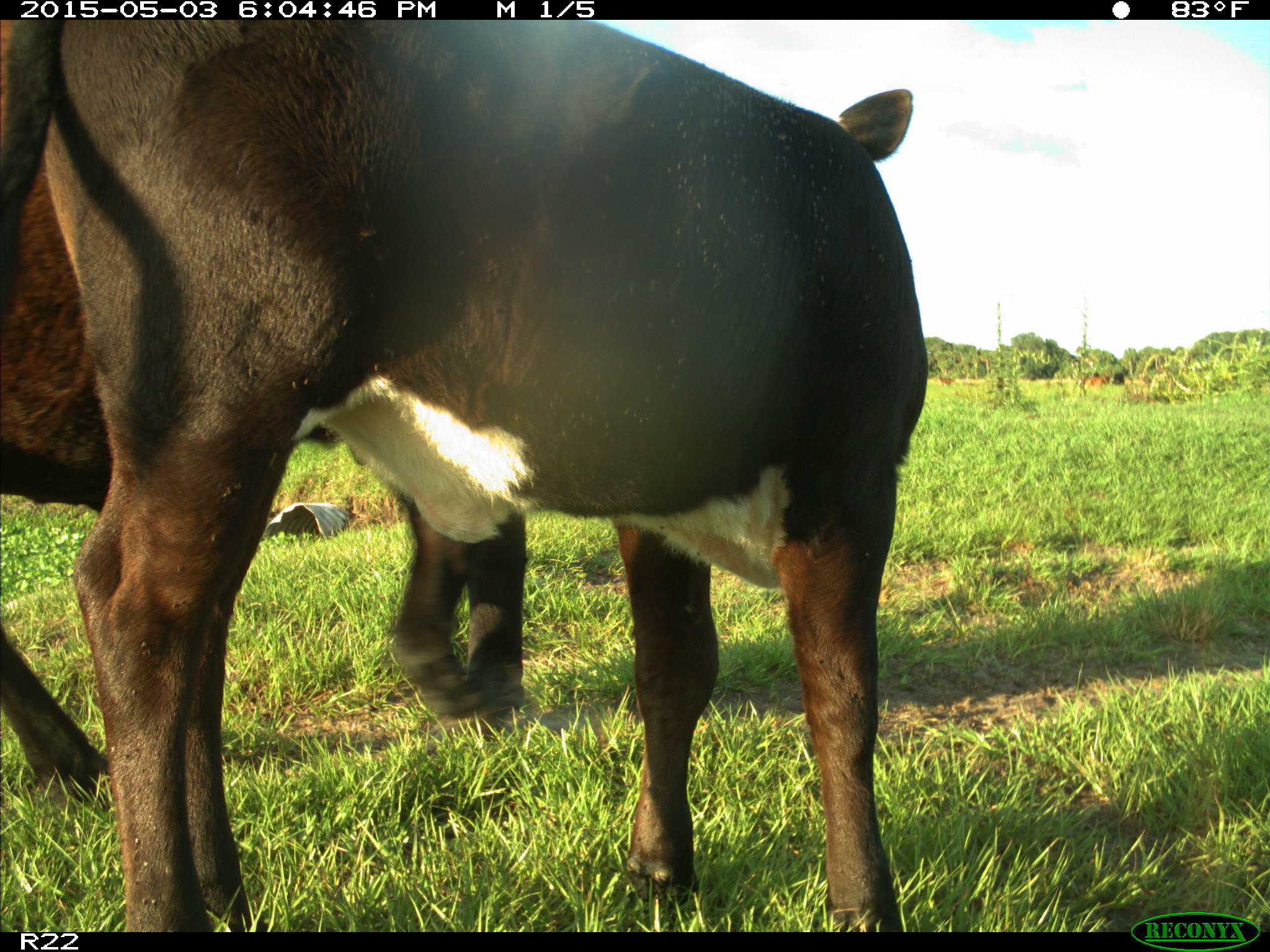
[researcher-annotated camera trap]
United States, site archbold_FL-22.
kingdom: Animalia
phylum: Chordata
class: Mammalia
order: Artiodactyla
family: Bovidae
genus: Bos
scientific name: Bos taurus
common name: domestic cow